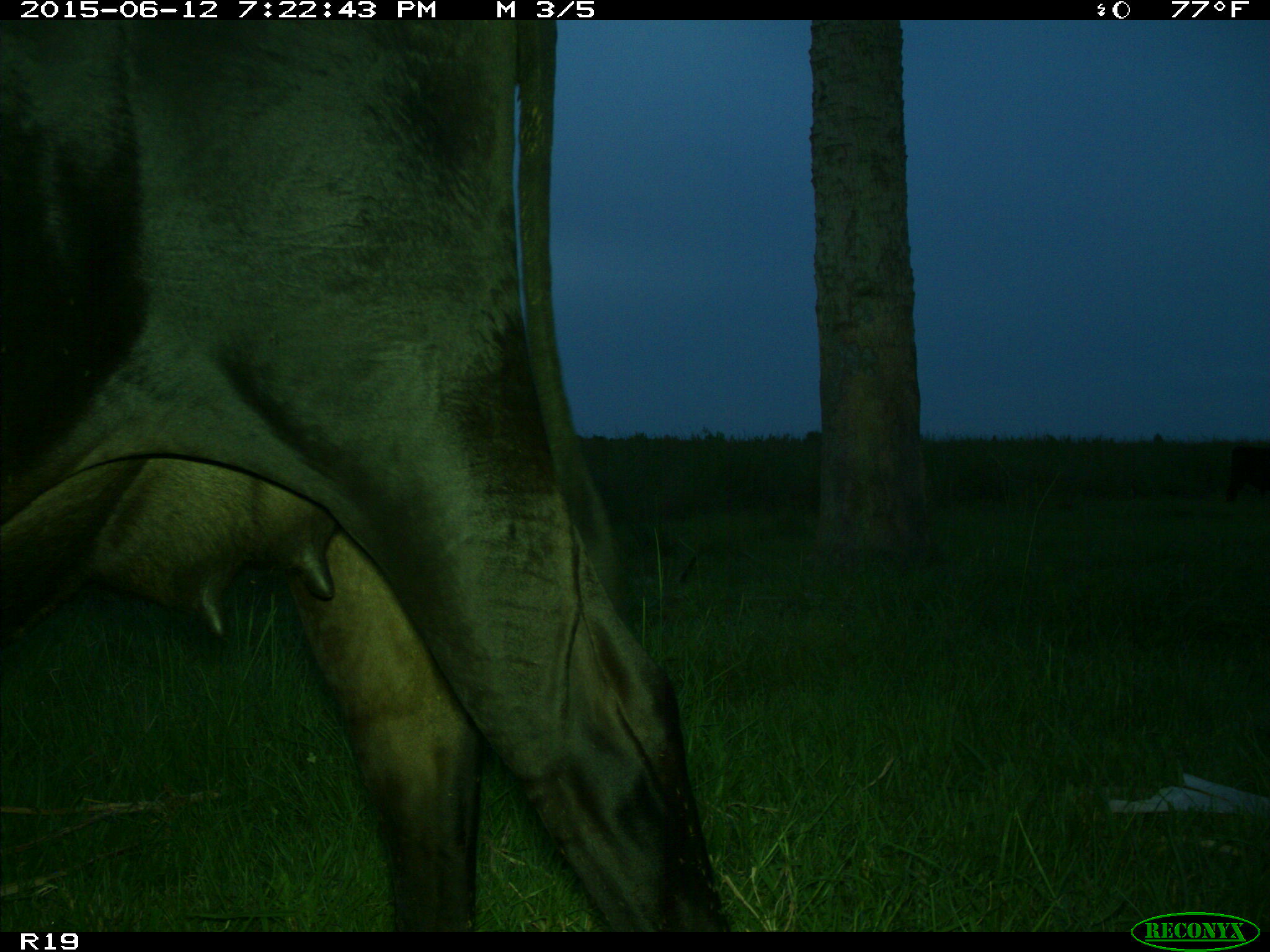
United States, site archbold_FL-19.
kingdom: Animalia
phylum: Chordata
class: Mammalia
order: Artiodactyla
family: Bovidae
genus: Bos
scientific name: Bos taurus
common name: domestic cow